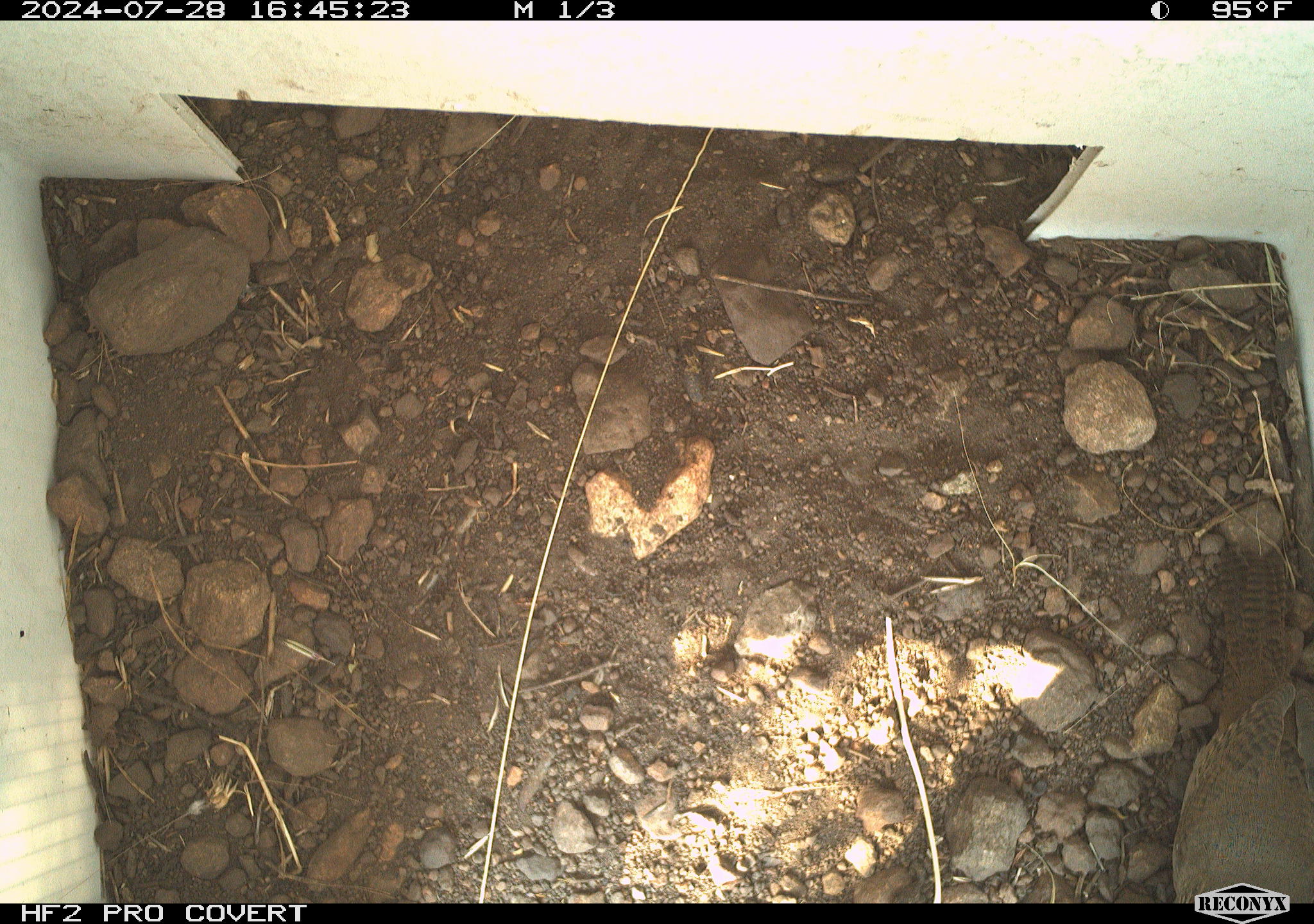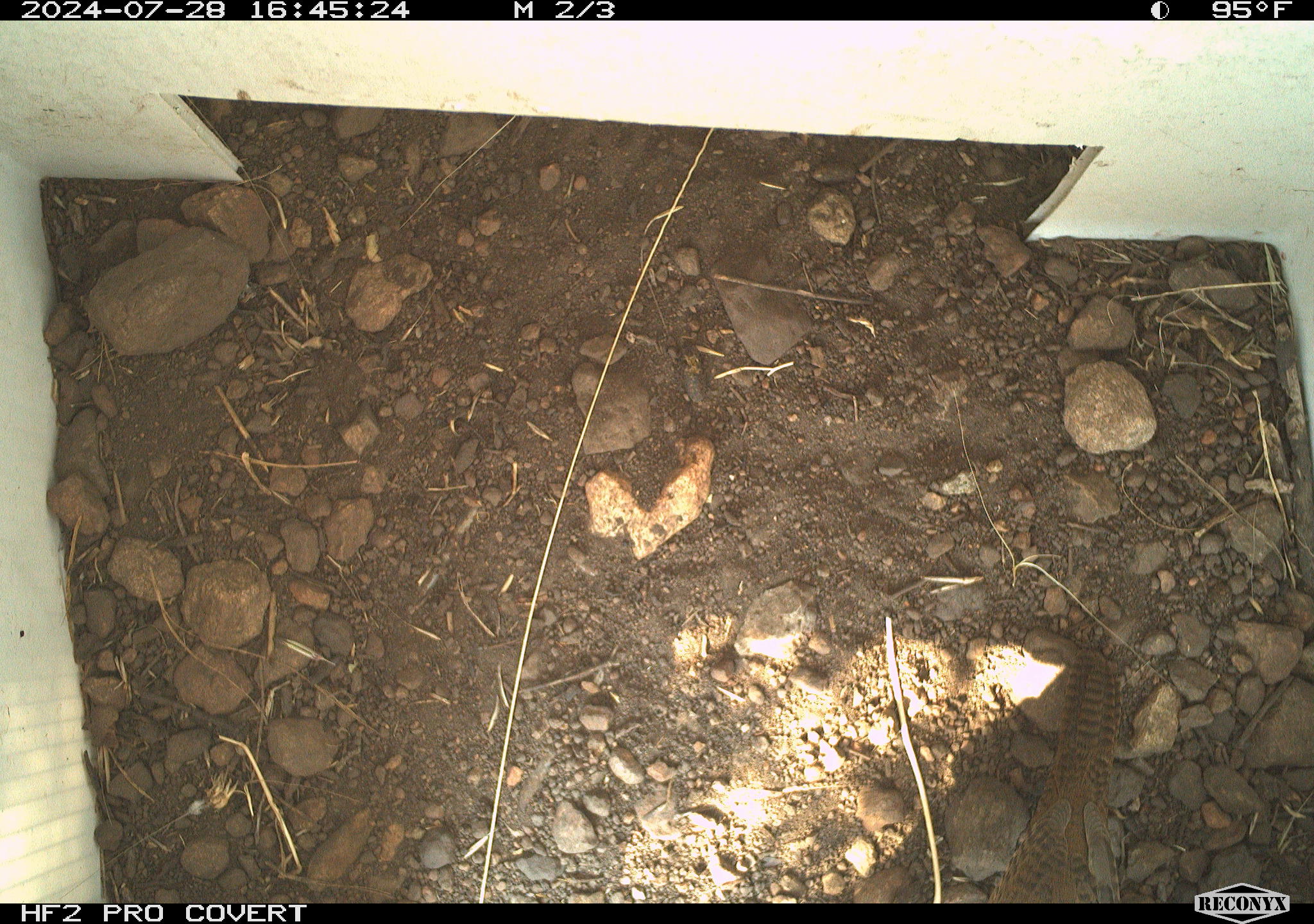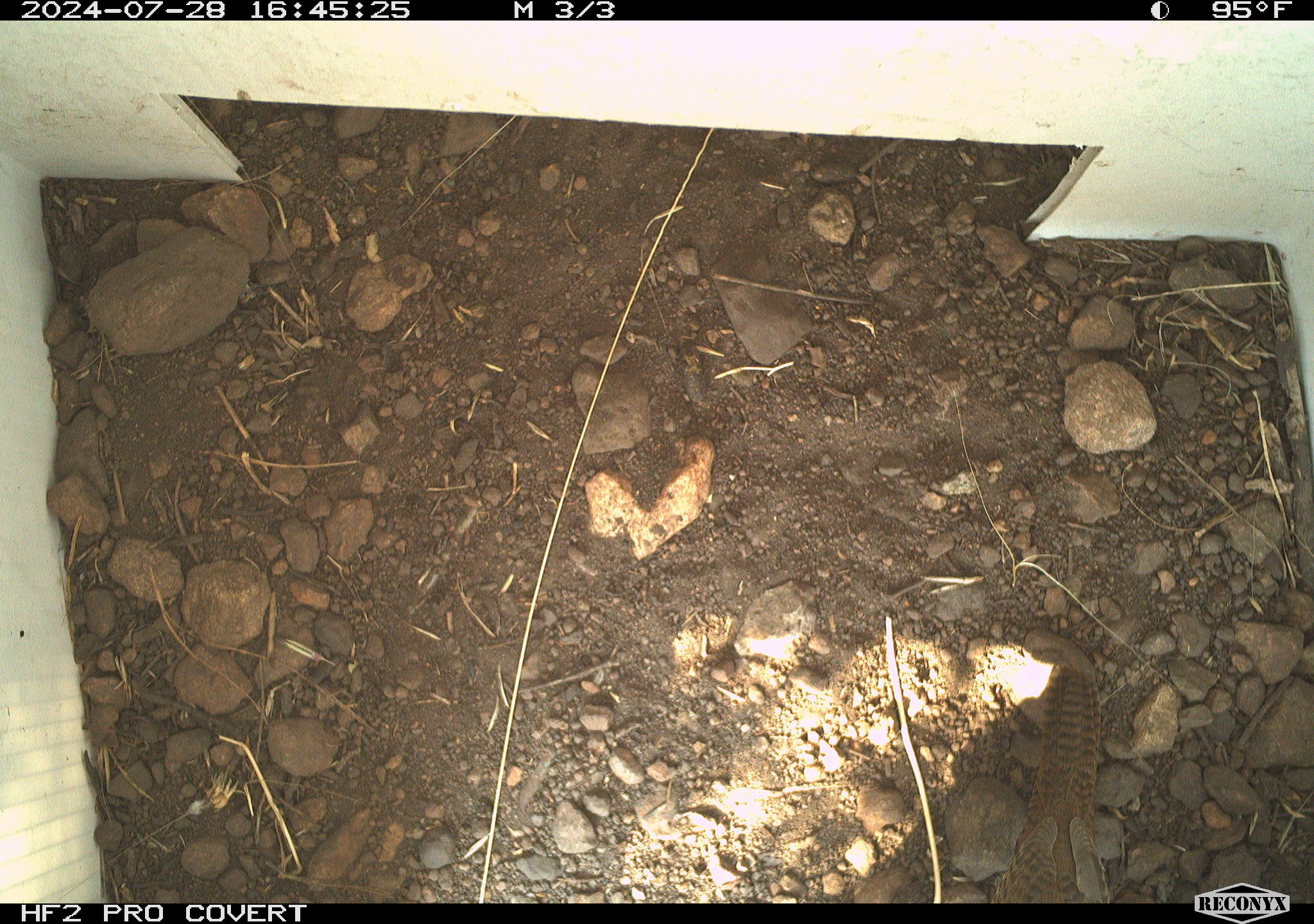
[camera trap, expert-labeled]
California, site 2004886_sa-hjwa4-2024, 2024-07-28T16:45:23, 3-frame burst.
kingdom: Animalia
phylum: Chordata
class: Aves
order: Passeriformes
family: Troglodytidae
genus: Troglodytes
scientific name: Troglodytes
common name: house wrens, winter wrens, and allies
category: troglodytes species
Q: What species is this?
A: Troglodytes species (house wrens, winter wrens, and allies) (Troglodytes).